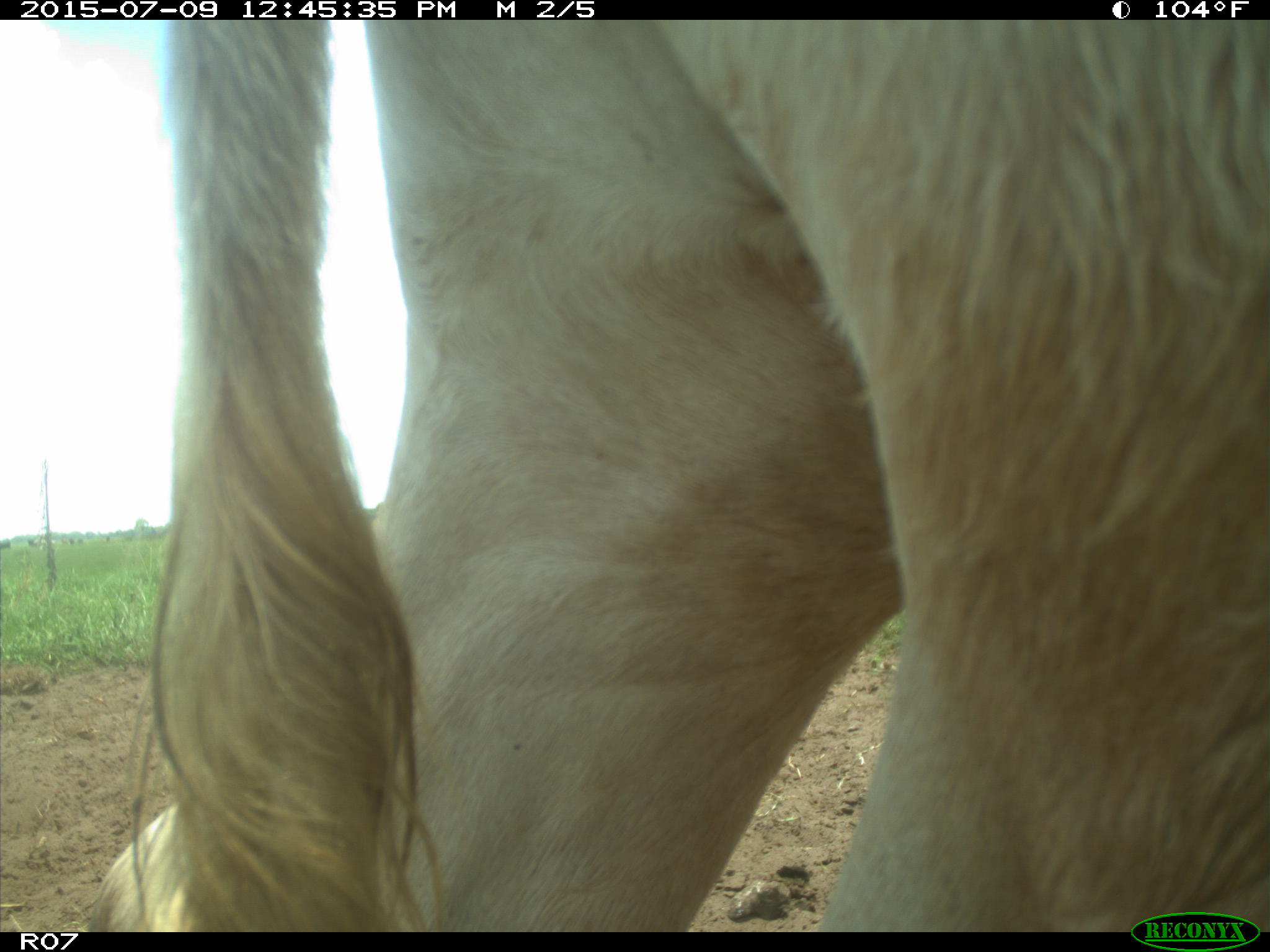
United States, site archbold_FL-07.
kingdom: Animalia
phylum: Chordata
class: Mammalia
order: Artiodactyla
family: Bovidae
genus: Bos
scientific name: Bos taurus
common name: domestic cow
Bos taurus (domestic cow).